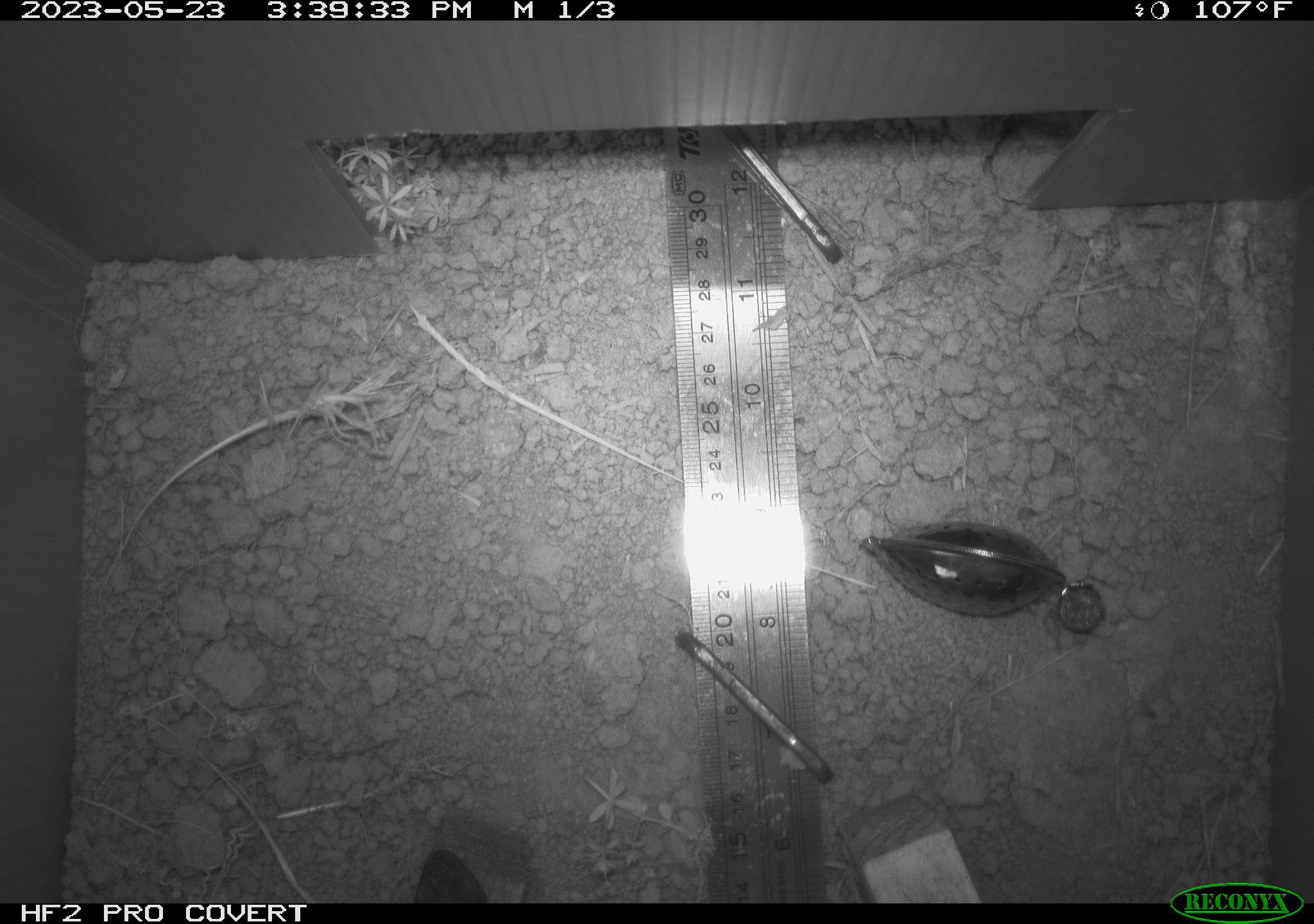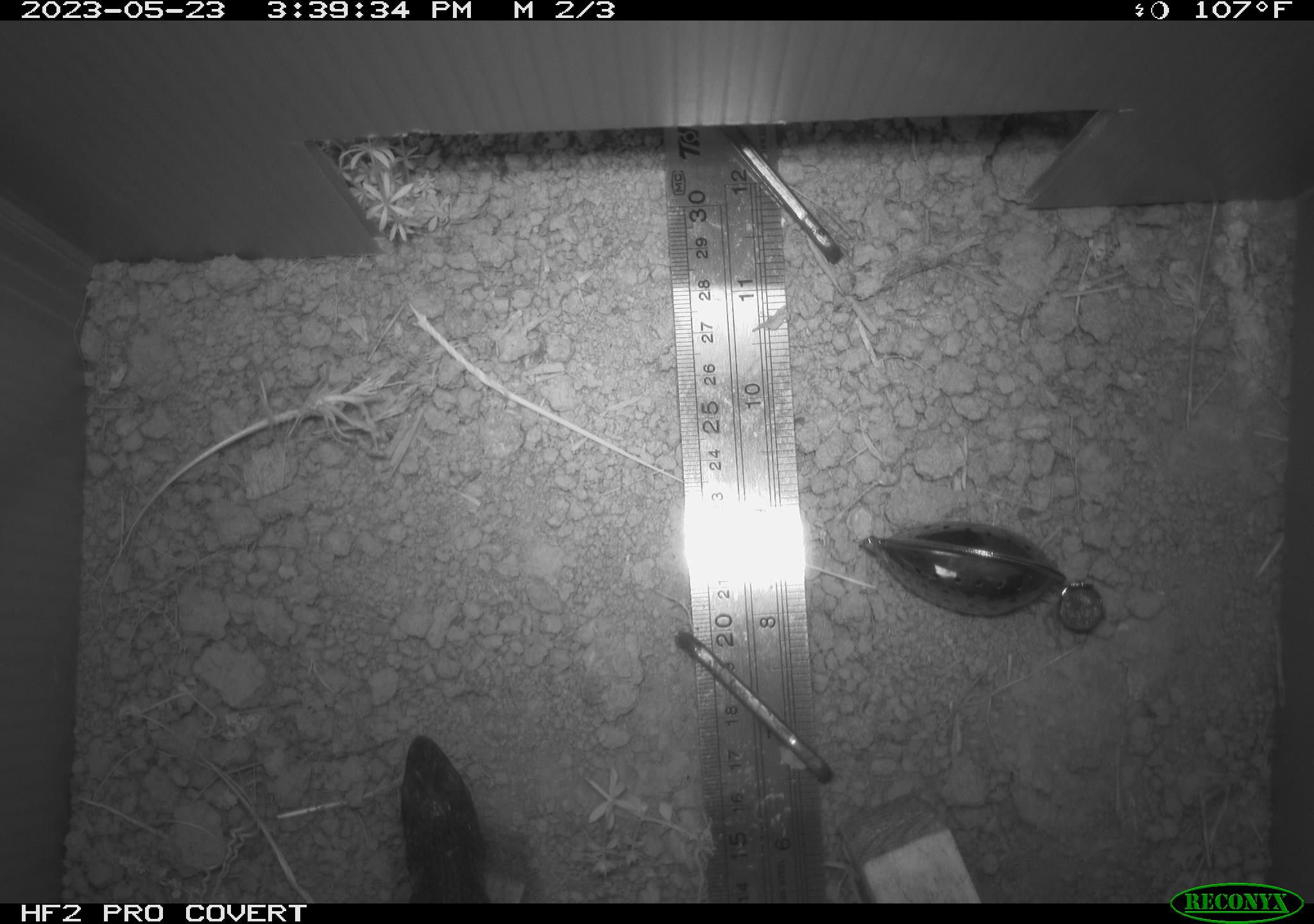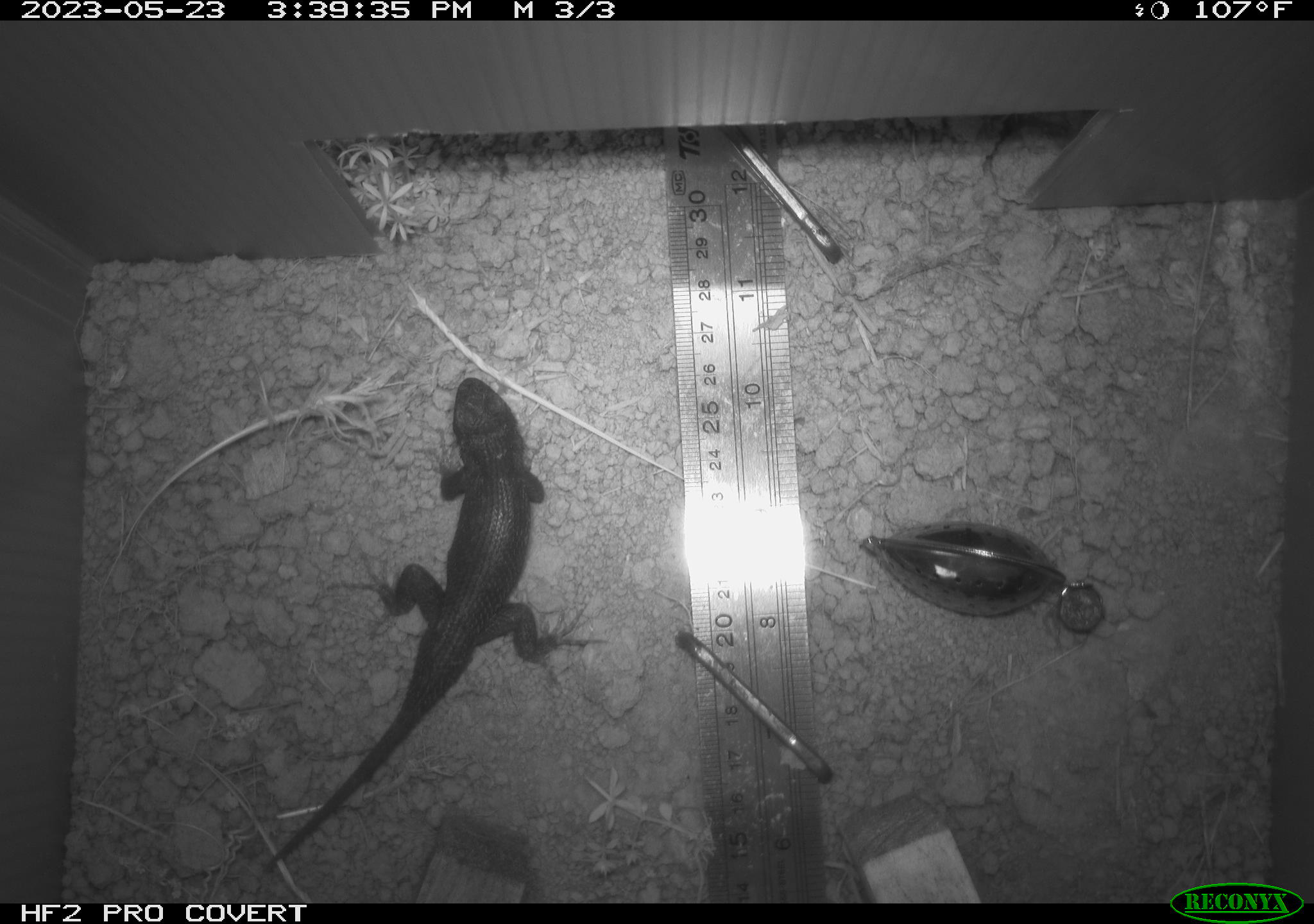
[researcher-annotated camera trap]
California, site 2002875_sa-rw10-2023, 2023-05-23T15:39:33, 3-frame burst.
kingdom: Animalia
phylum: Chordata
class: Reptilia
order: Squamata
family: Phrynosomatidae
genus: Sceloporus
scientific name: Sceloporus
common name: spiny lizards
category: sceloporus species